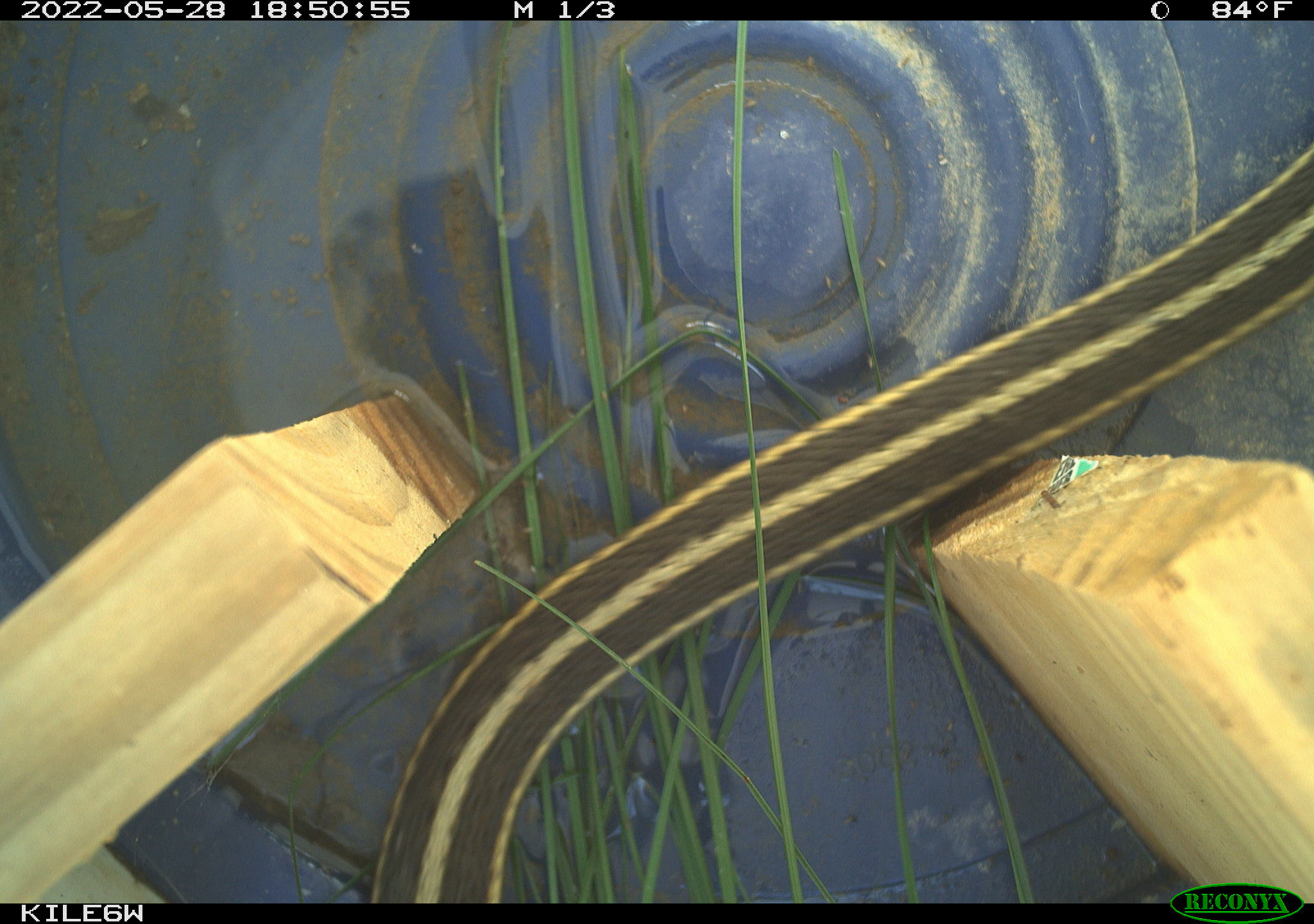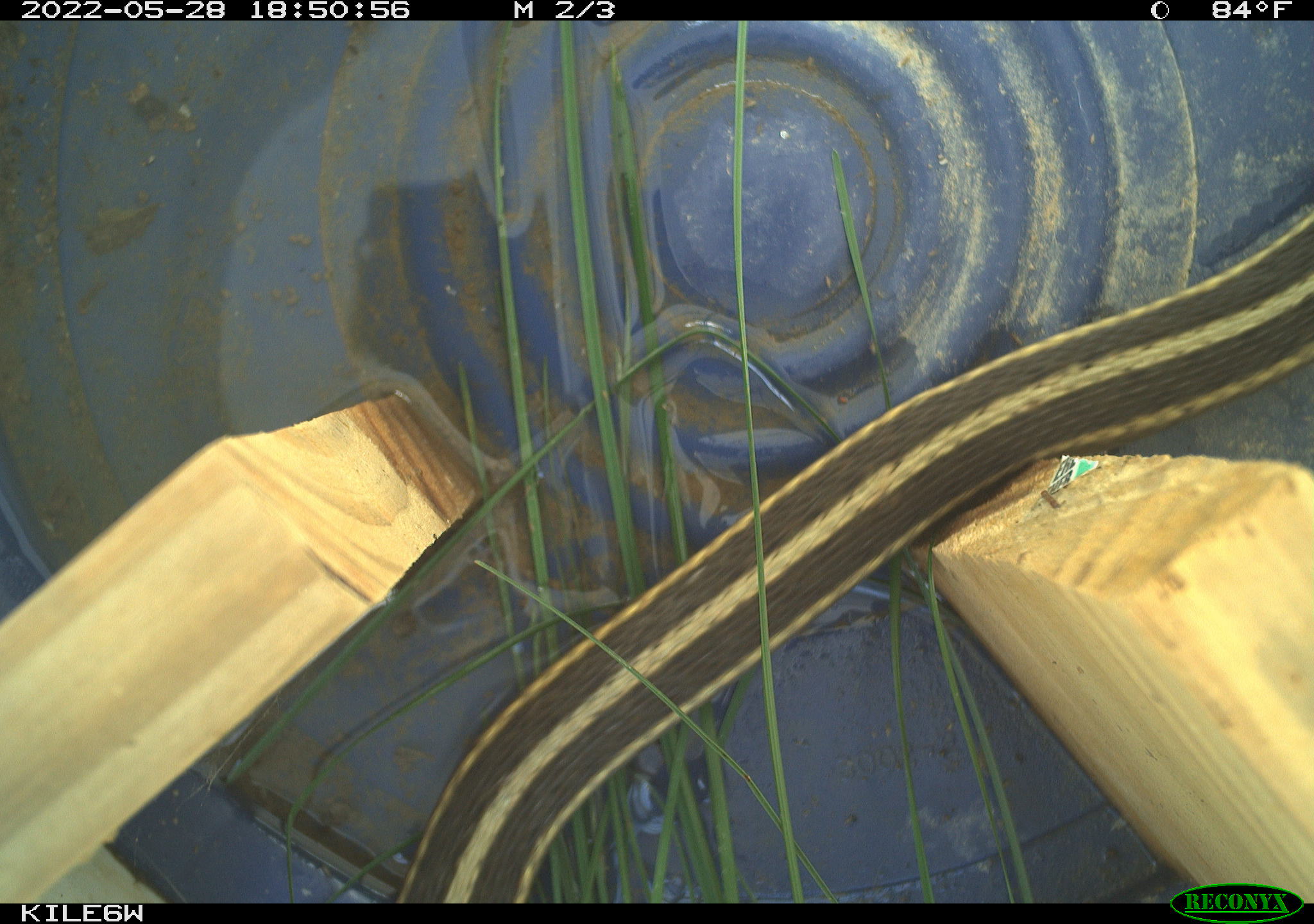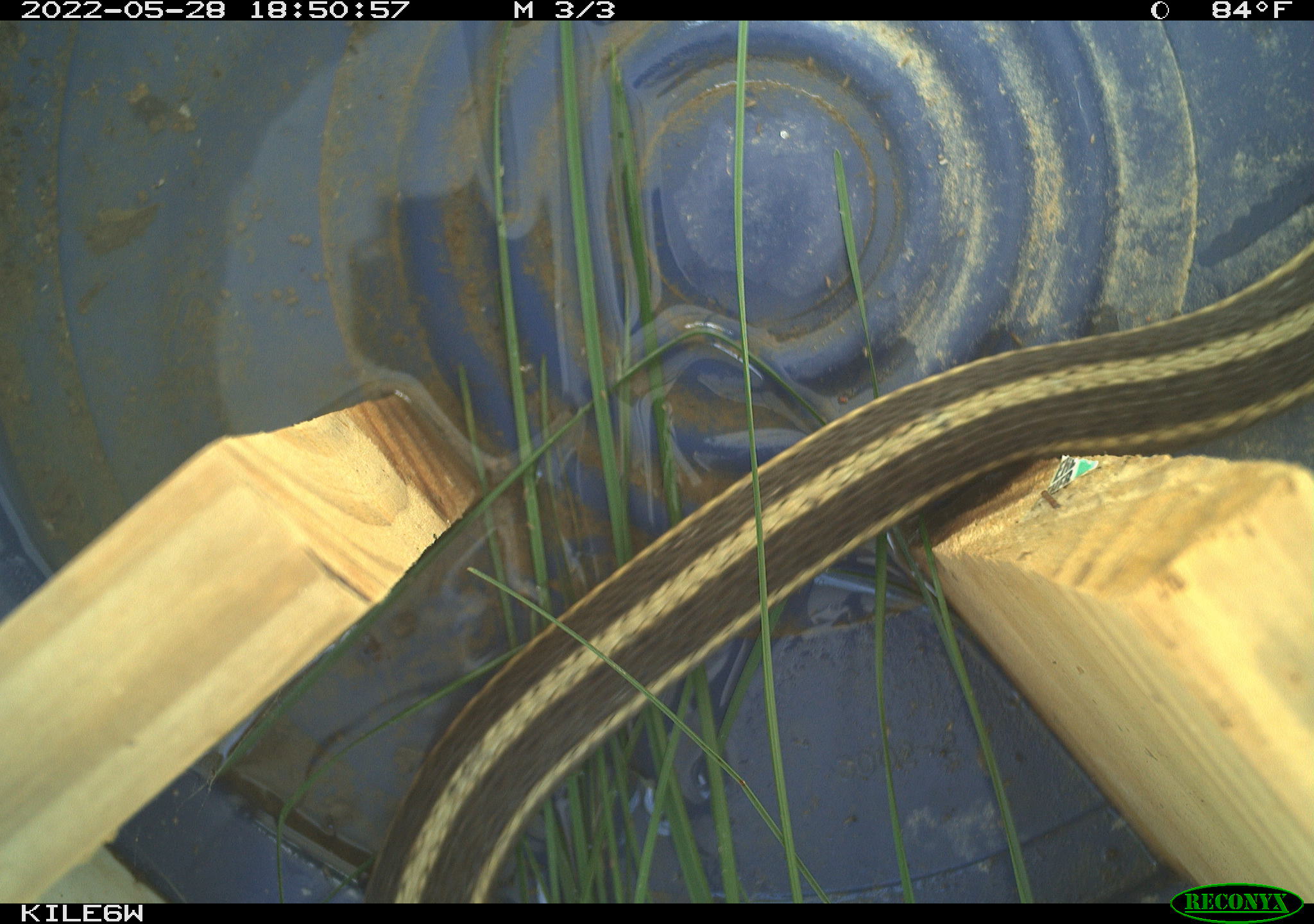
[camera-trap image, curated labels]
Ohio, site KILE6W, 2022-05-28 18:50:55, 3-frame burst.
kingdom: Animalia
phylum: Chordata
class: Reptilia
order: Squamata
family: Colubridae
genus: Thamnophis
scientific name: Thamnophis sirtalis sirtalis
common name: eastern gartersnake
Eastern gartersnake (Thamnophis sirtalis sirtalis).